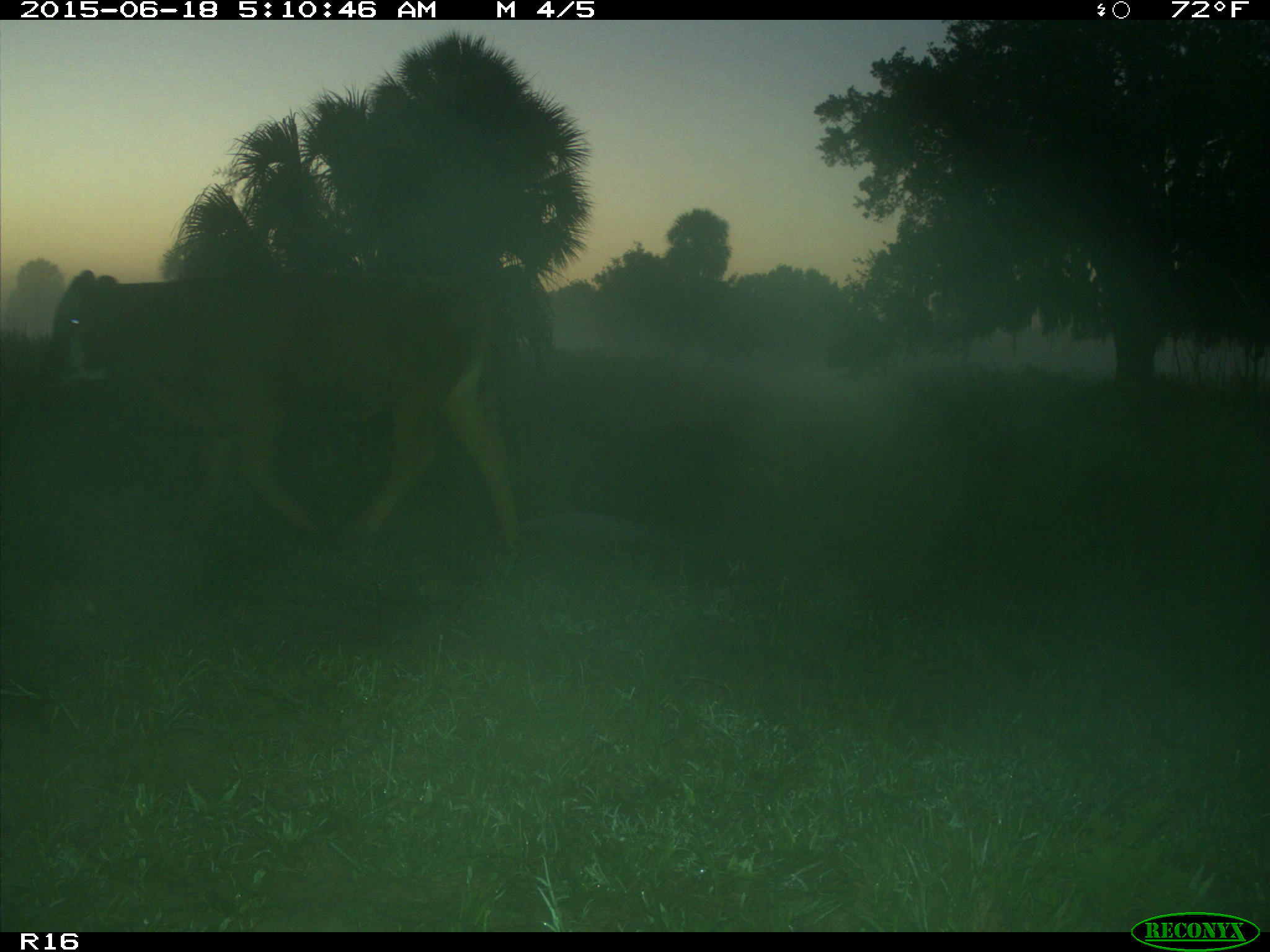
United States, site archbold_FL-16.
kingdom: Animalia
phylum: Chordata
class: Mammalia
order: Artiodactyla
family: Bovidae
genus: Bos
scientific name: Bos taurus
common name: domestic cow